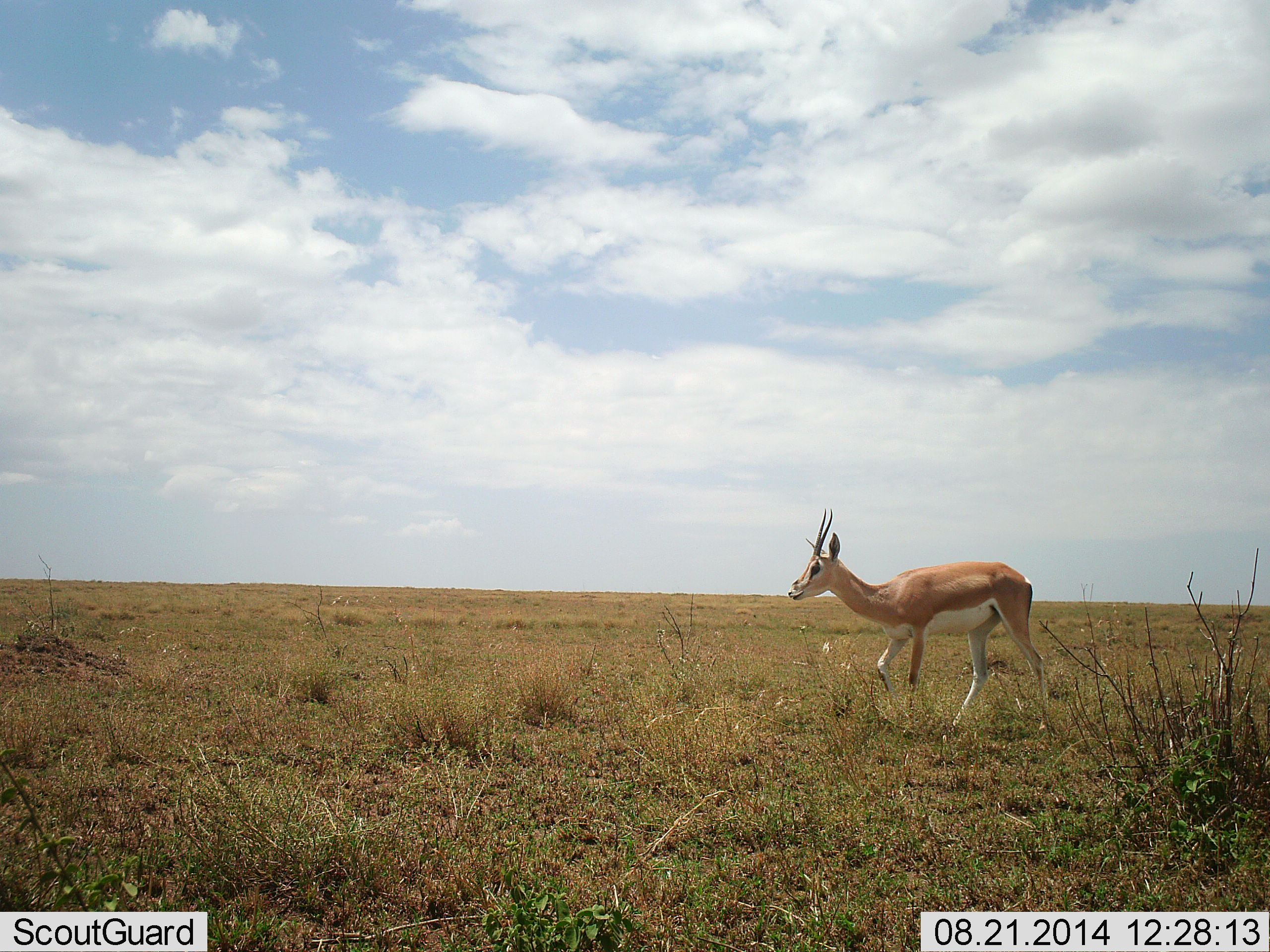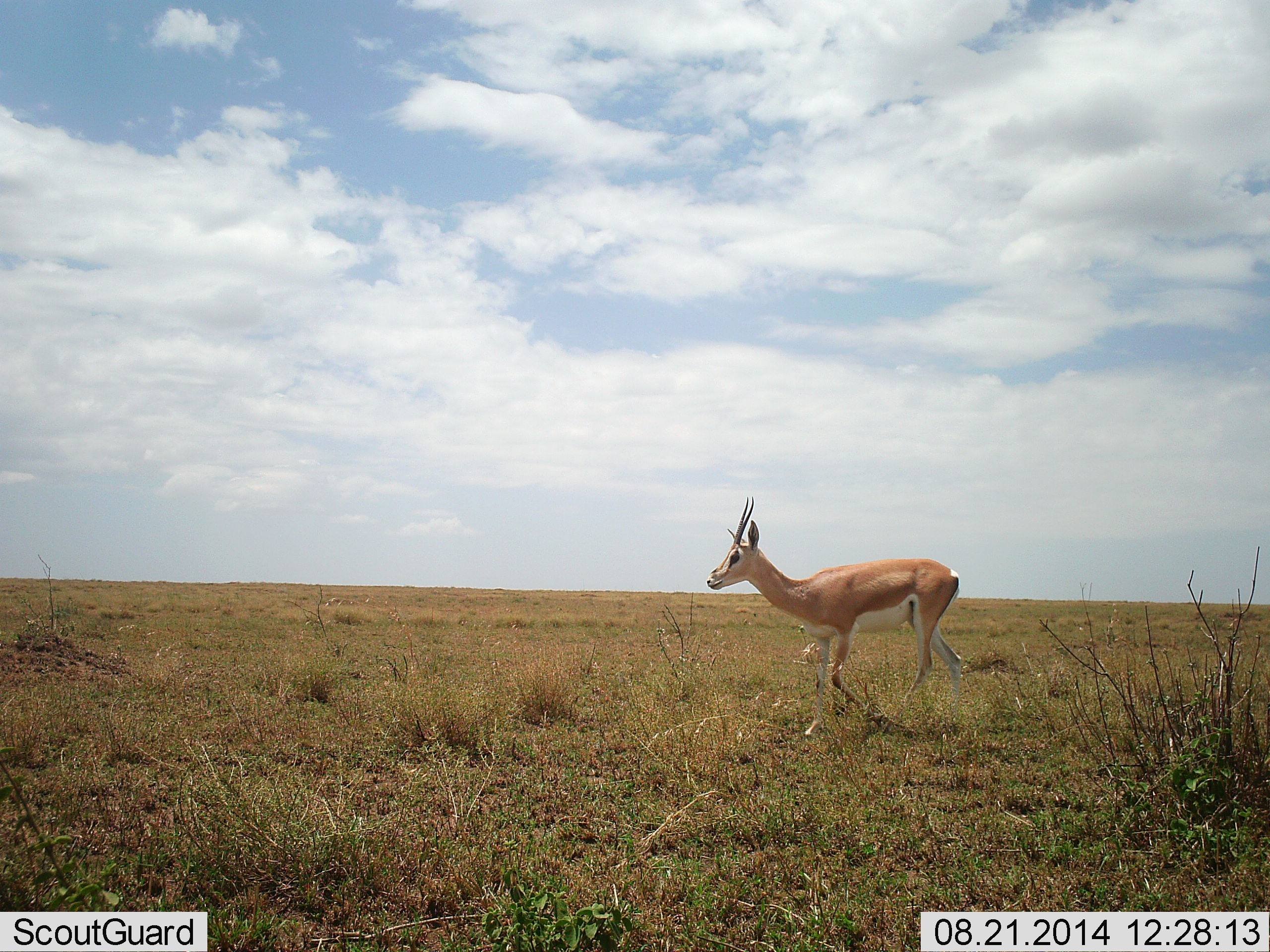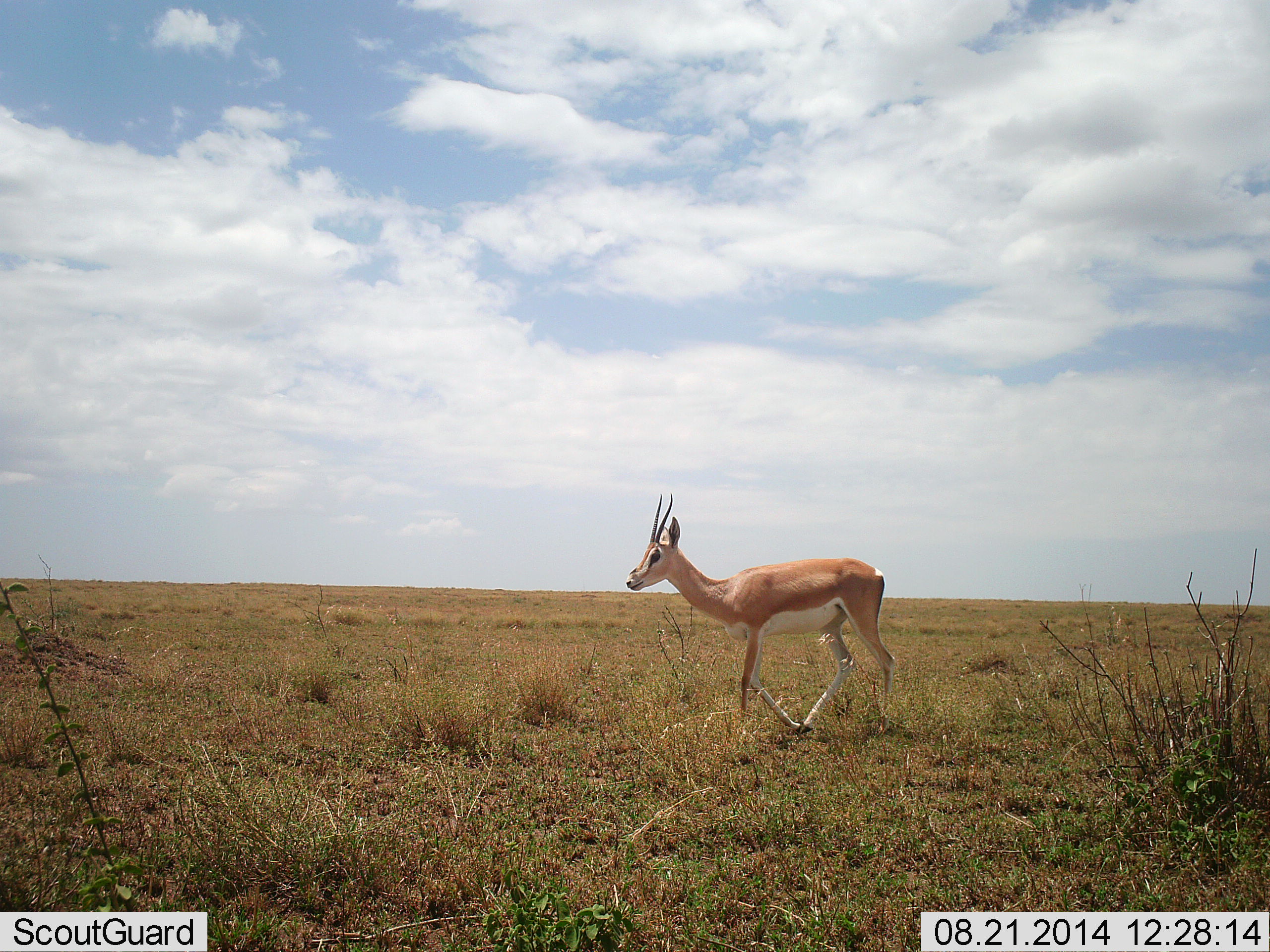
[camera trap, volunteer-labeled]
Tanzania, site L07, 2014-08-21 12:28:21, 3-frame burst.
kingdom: Animalia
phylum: Chordata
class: Mammalia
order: Artiodactyla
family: Bovidae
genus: Nanger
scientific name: Nanger granti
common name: grant's gazelle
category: gazellegrants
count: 1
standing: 10%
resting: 0%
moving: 100%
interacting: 0%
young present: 0%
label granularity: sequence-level